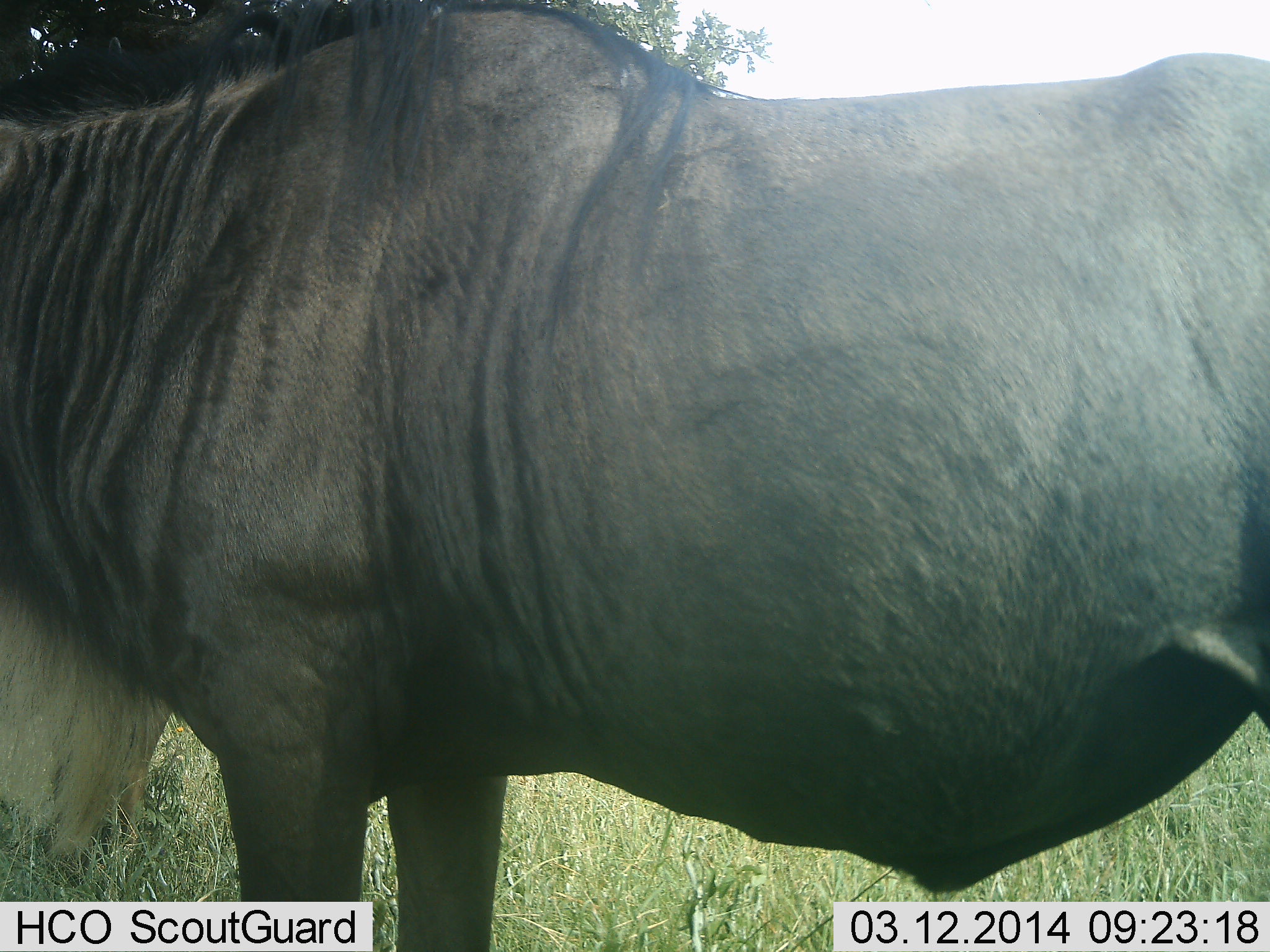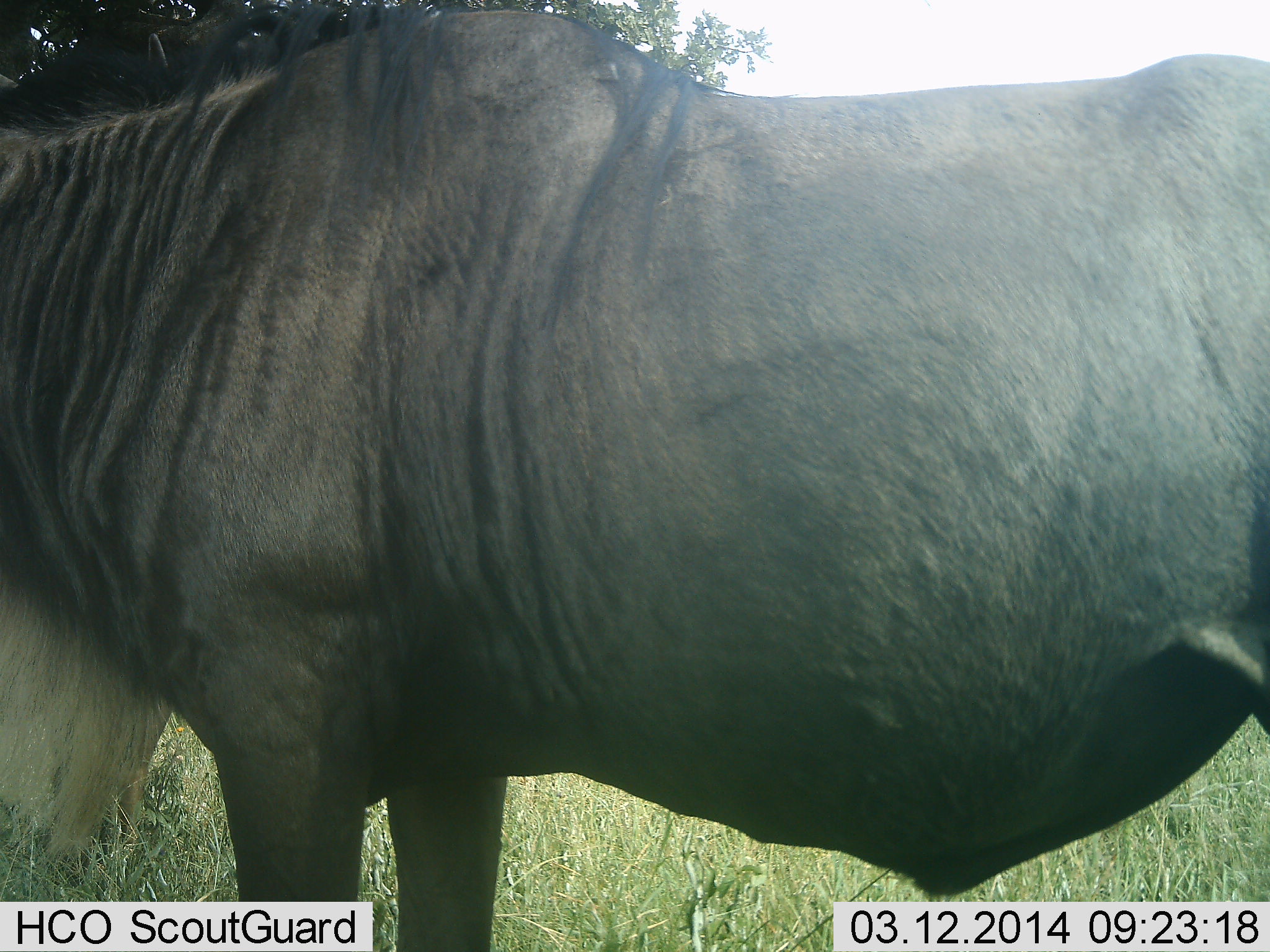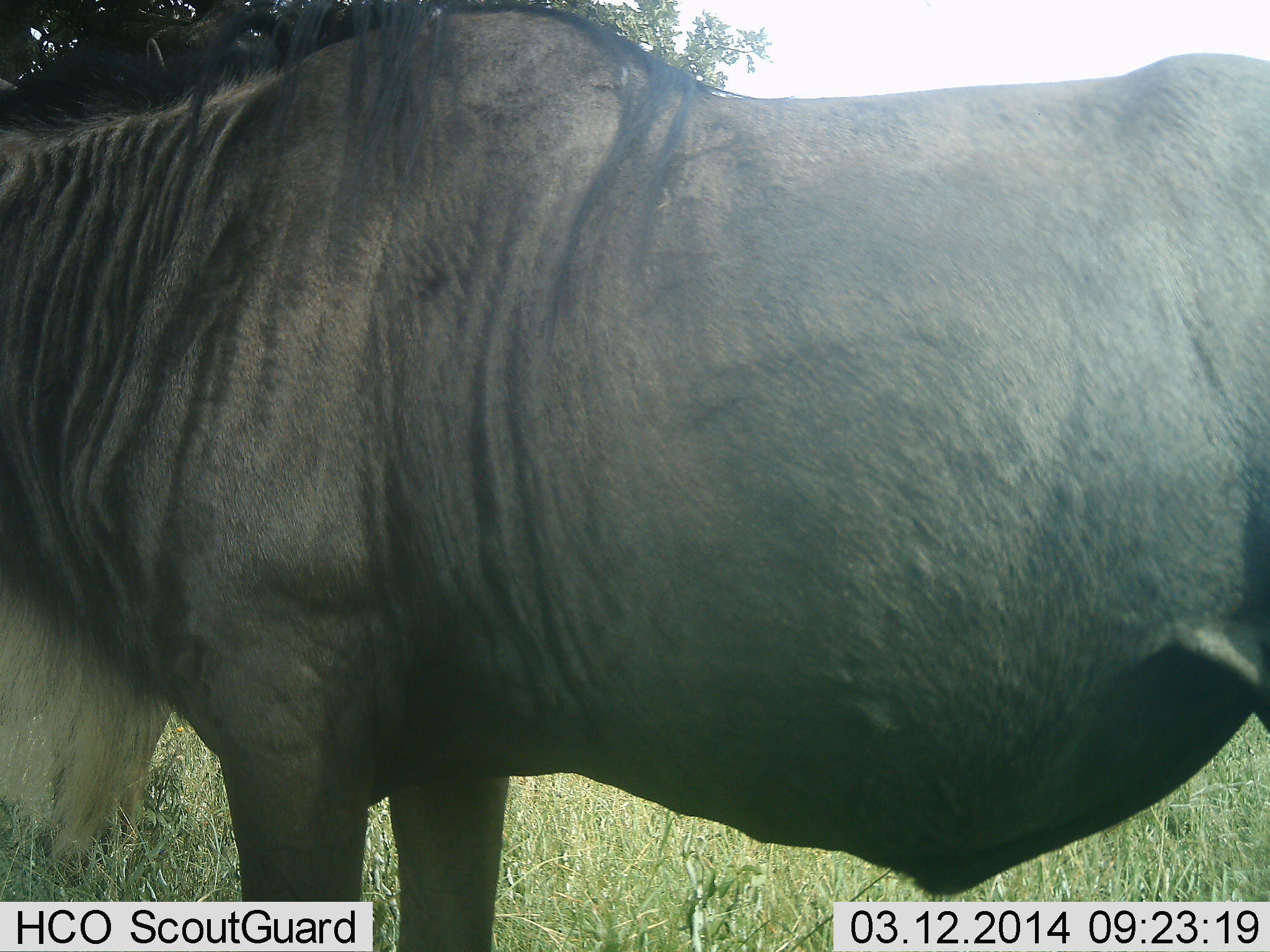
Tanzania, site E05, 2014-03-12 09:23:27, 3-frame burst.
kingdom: Animalia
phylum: Chordata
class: Mammalia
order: Artiodactyla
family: Bovidae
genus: Connochaetes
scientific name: Connochaetes taurinus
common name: blue wildebeest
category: wildebeest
Wildebeest (blue wildebeest) (Connochaetes taurinus), count 1. Behavior (volunteer vote fractions): standing 100%, resting 0%, moving 0%, interacting 0%. Young present (vote fraction): 0%. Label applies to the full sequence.